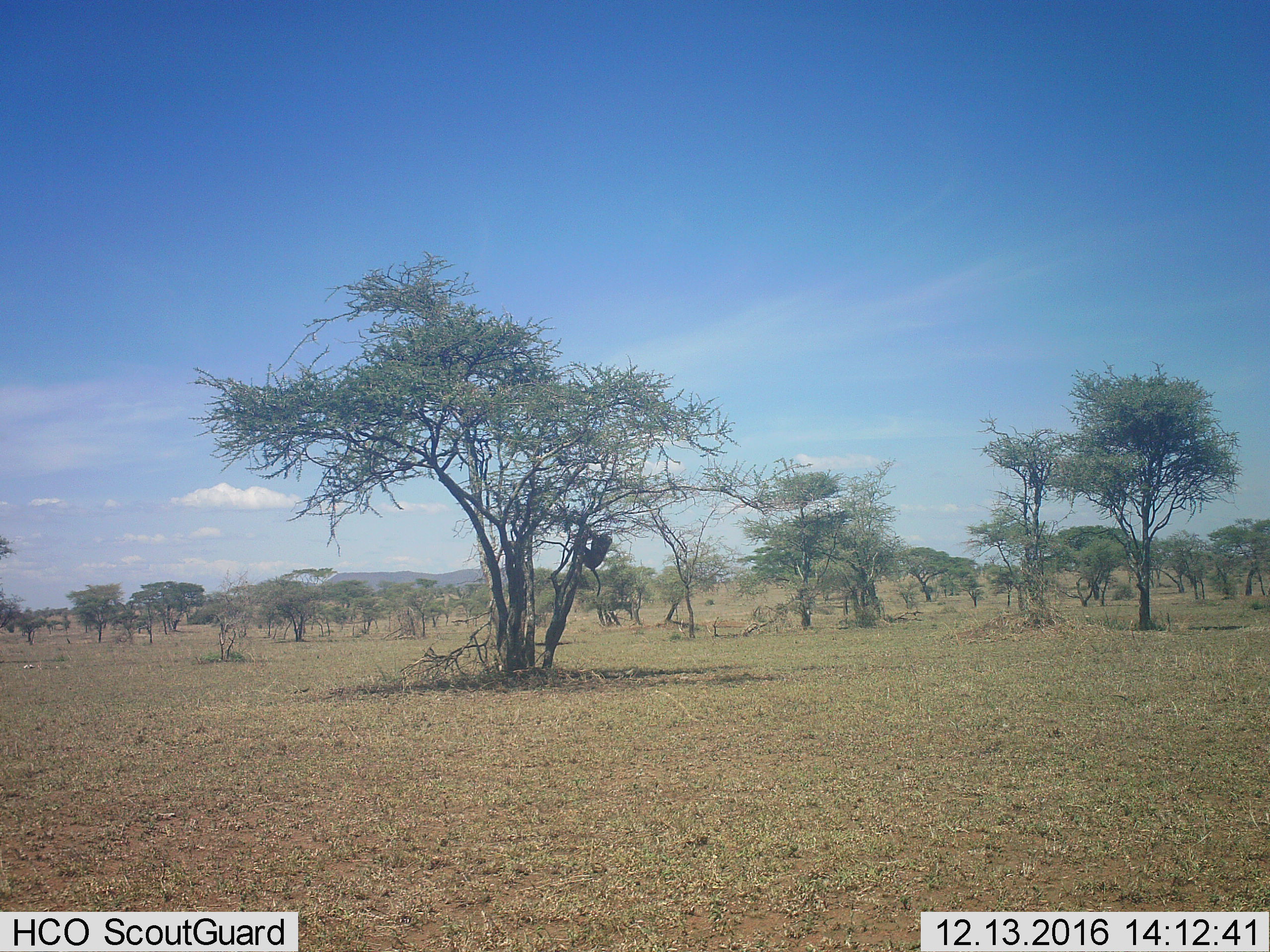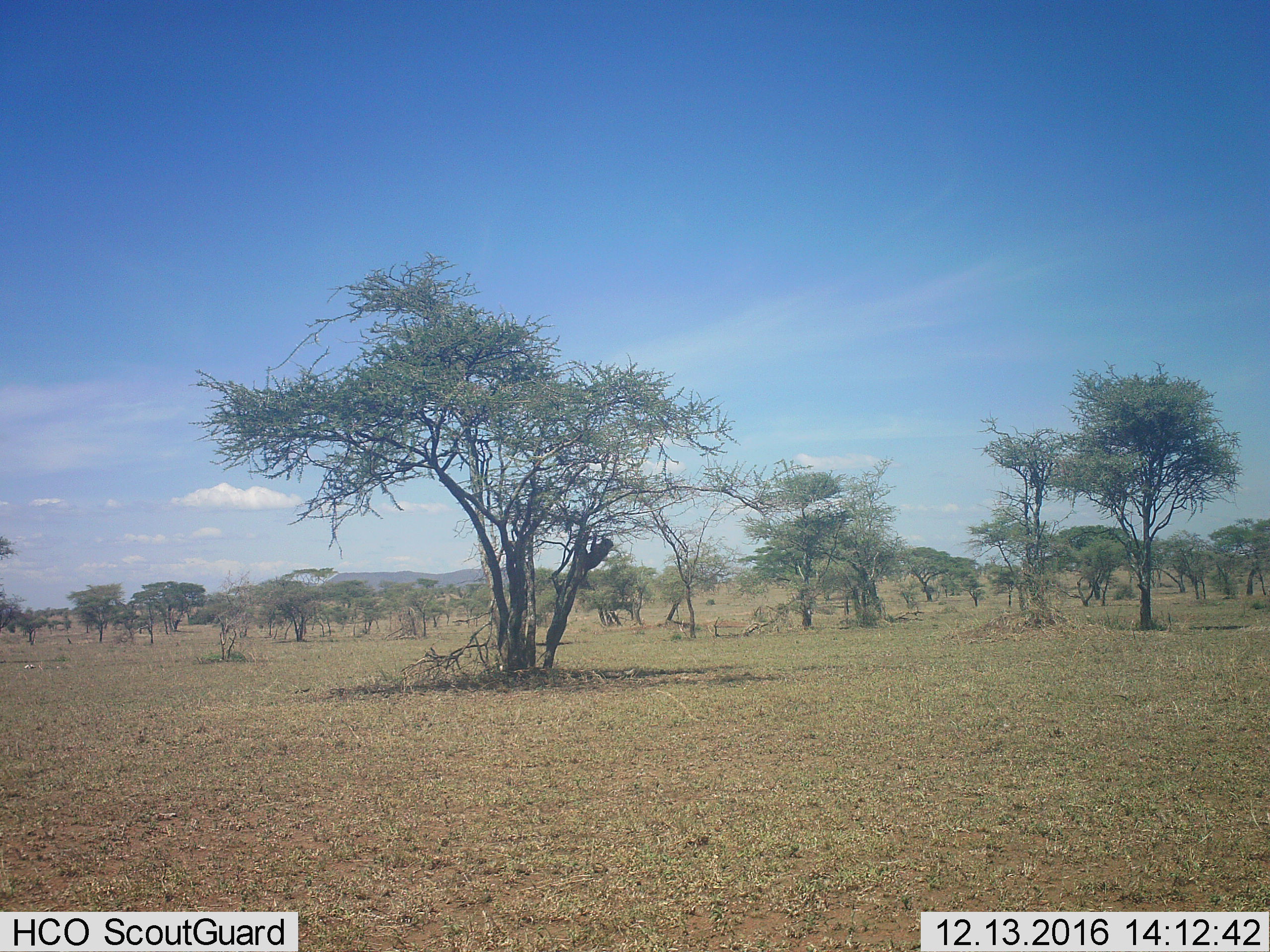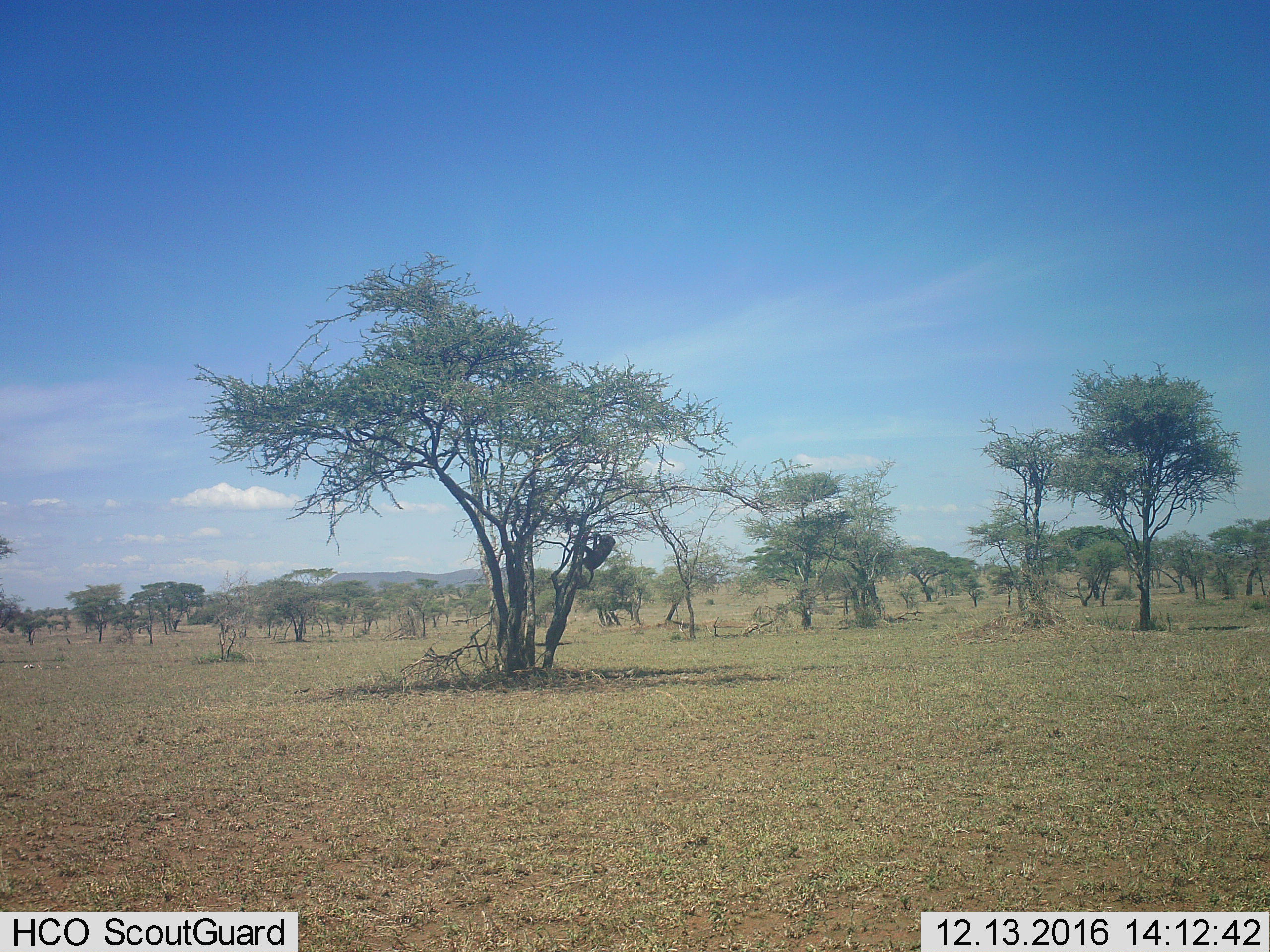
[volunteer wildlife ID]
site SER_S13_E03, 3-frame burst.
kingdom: Animalia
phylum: Chordata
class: Mammalia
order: Primates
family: Cercopithecidae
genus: Papio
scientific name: Papio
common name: baboon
Baboon (Papio), count 1. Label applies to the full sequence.